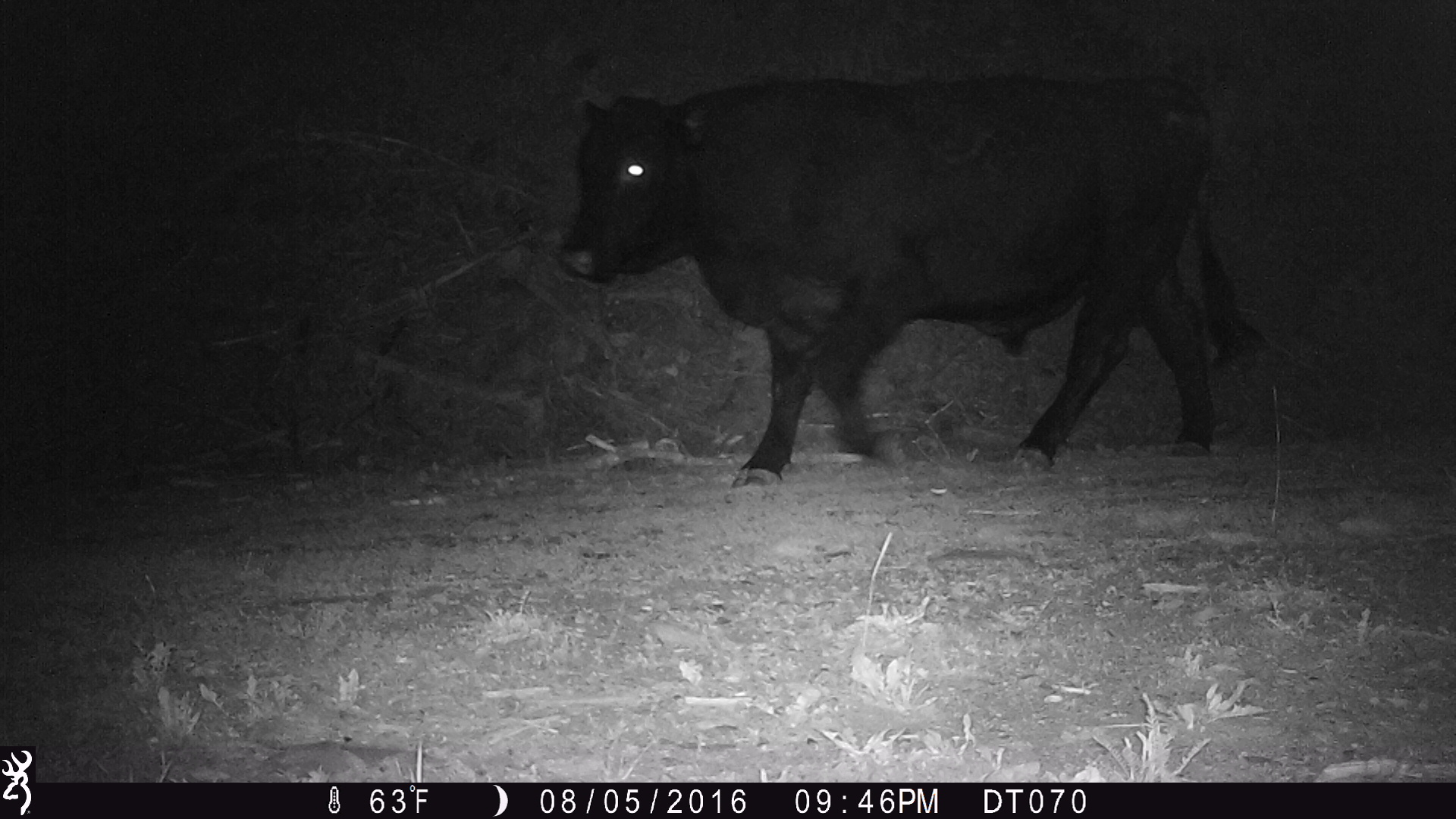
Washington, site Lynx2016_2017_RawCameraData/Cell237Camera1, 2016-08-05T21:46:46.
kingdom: Animalia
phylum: Chordata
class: Mammalia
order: Artiodactyla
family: Bovidae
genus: Bos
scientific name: Bos taurus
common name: domestic cattle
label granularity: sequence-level